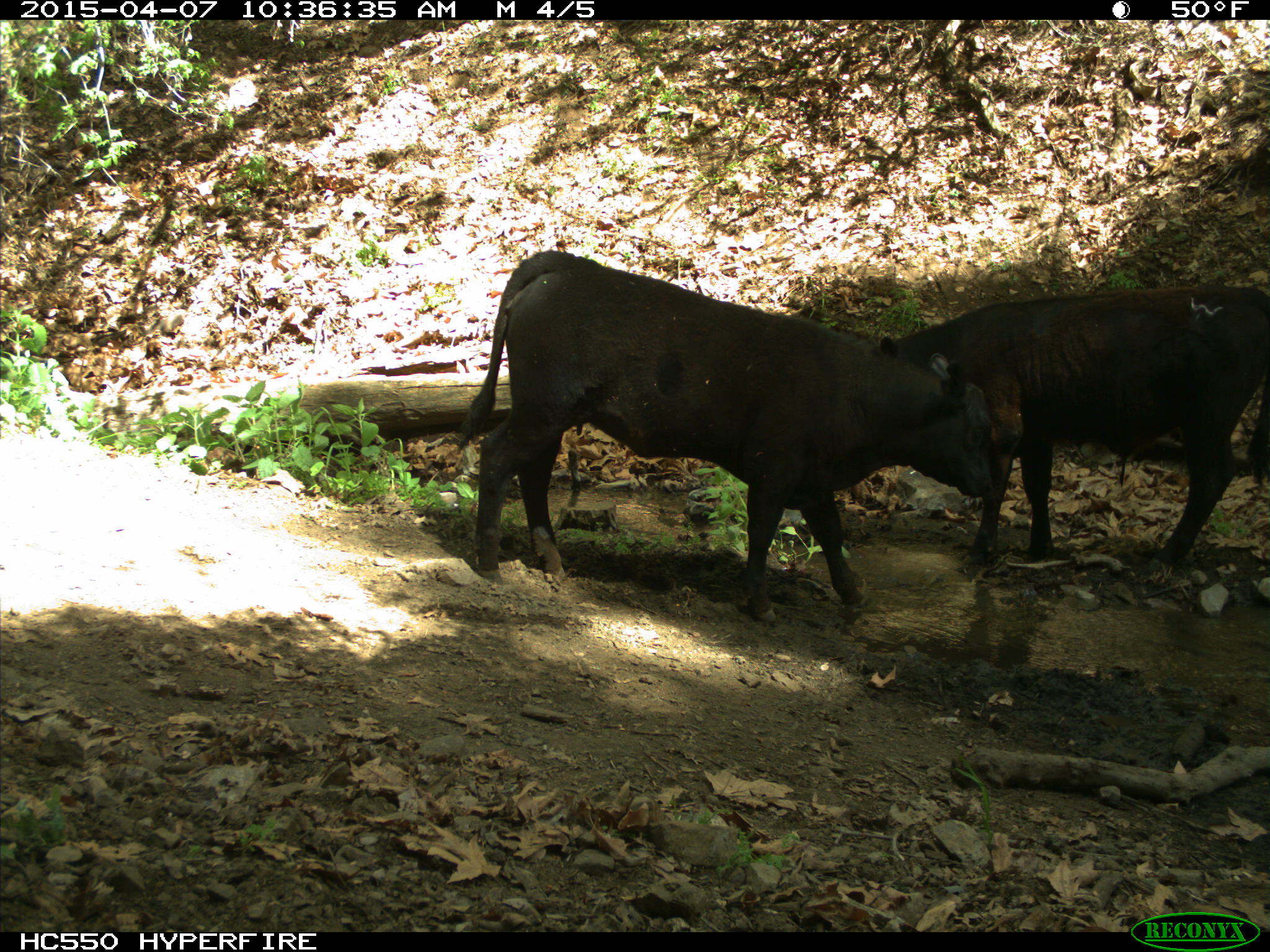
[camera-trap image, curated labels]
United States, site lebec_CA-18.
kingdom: Animalia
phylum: Chordata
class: Mammalia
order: Artiodactyla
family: Bovidae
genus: Bos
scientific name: Bos taurus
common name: domestic cow